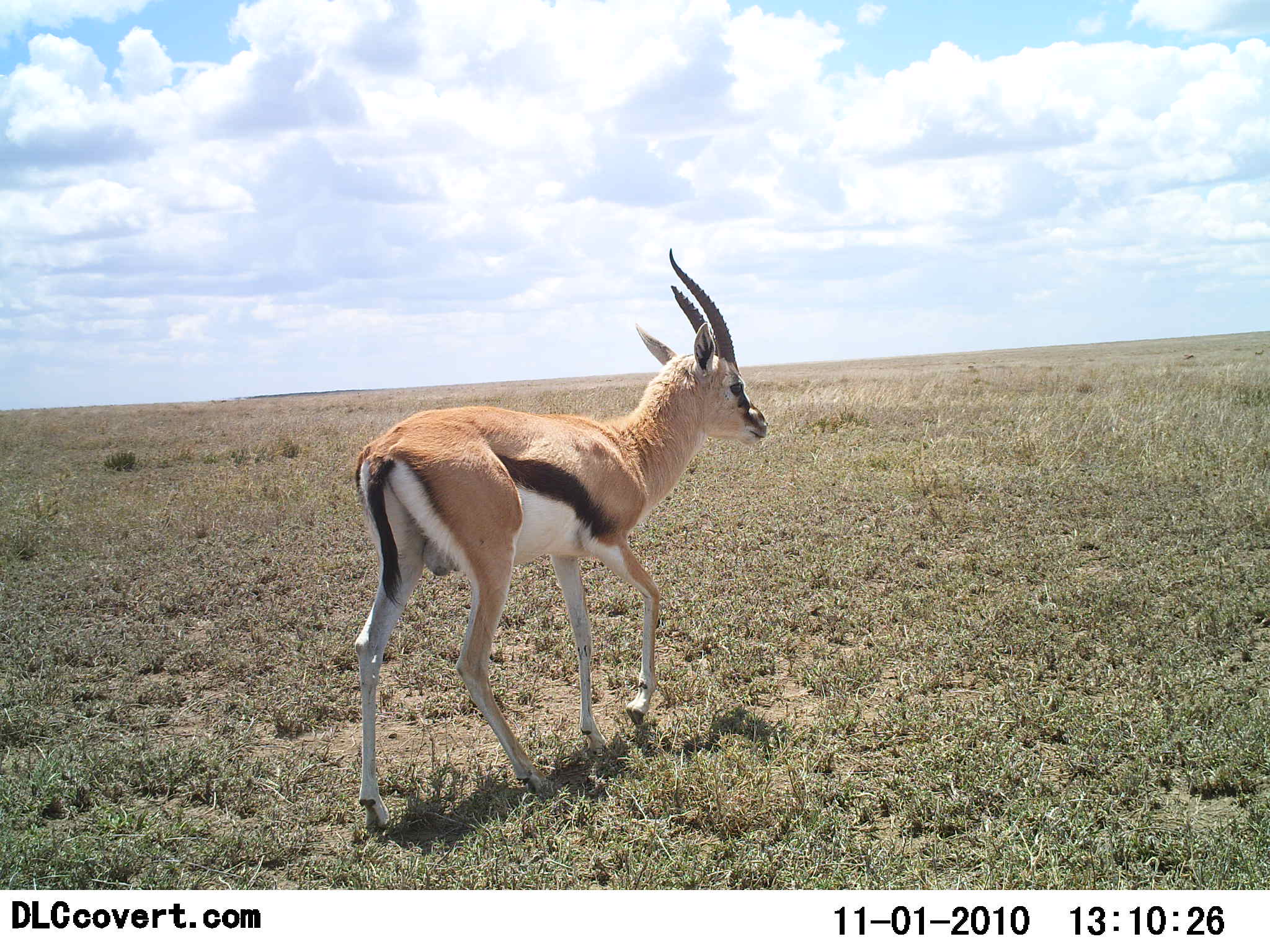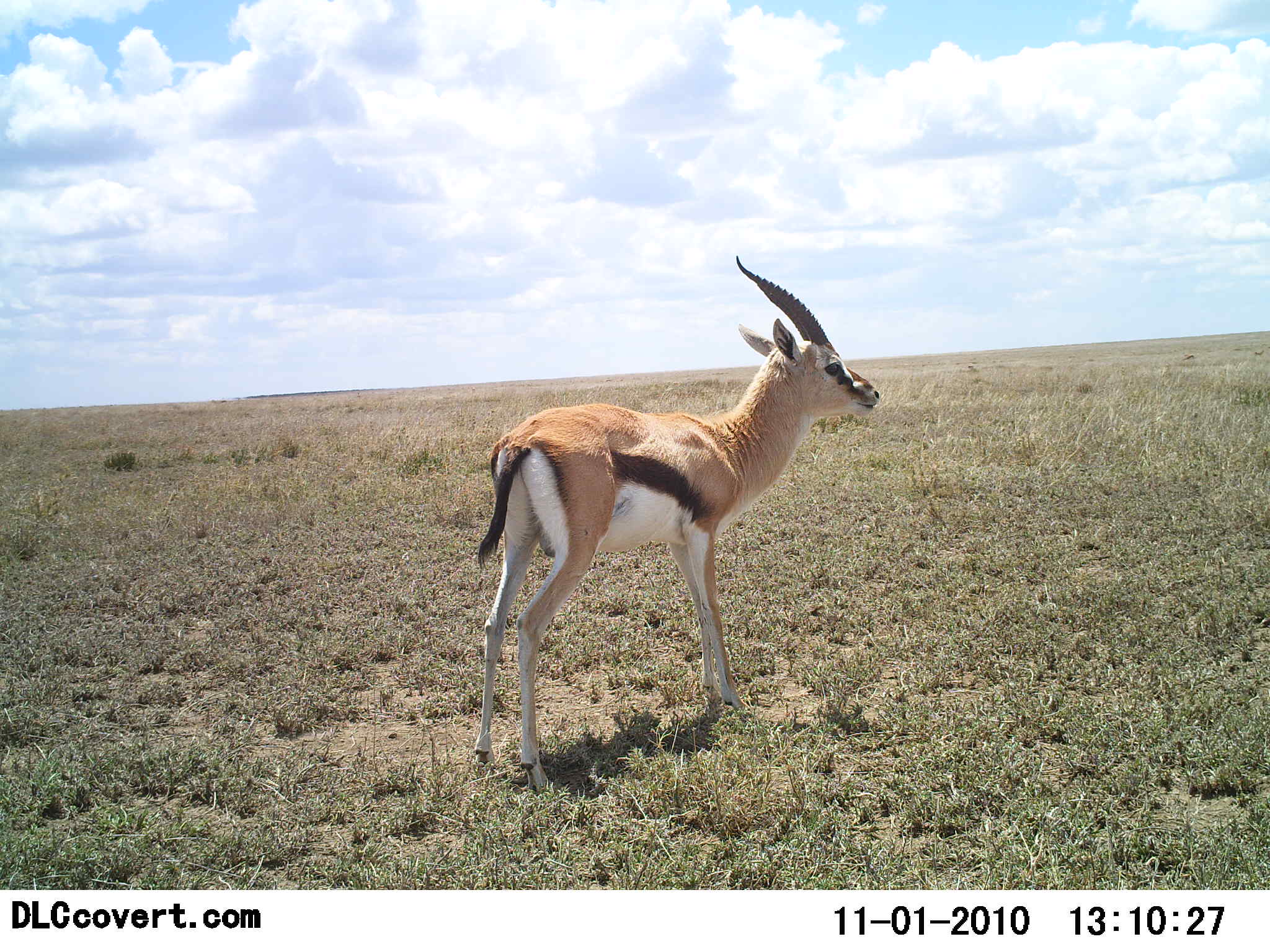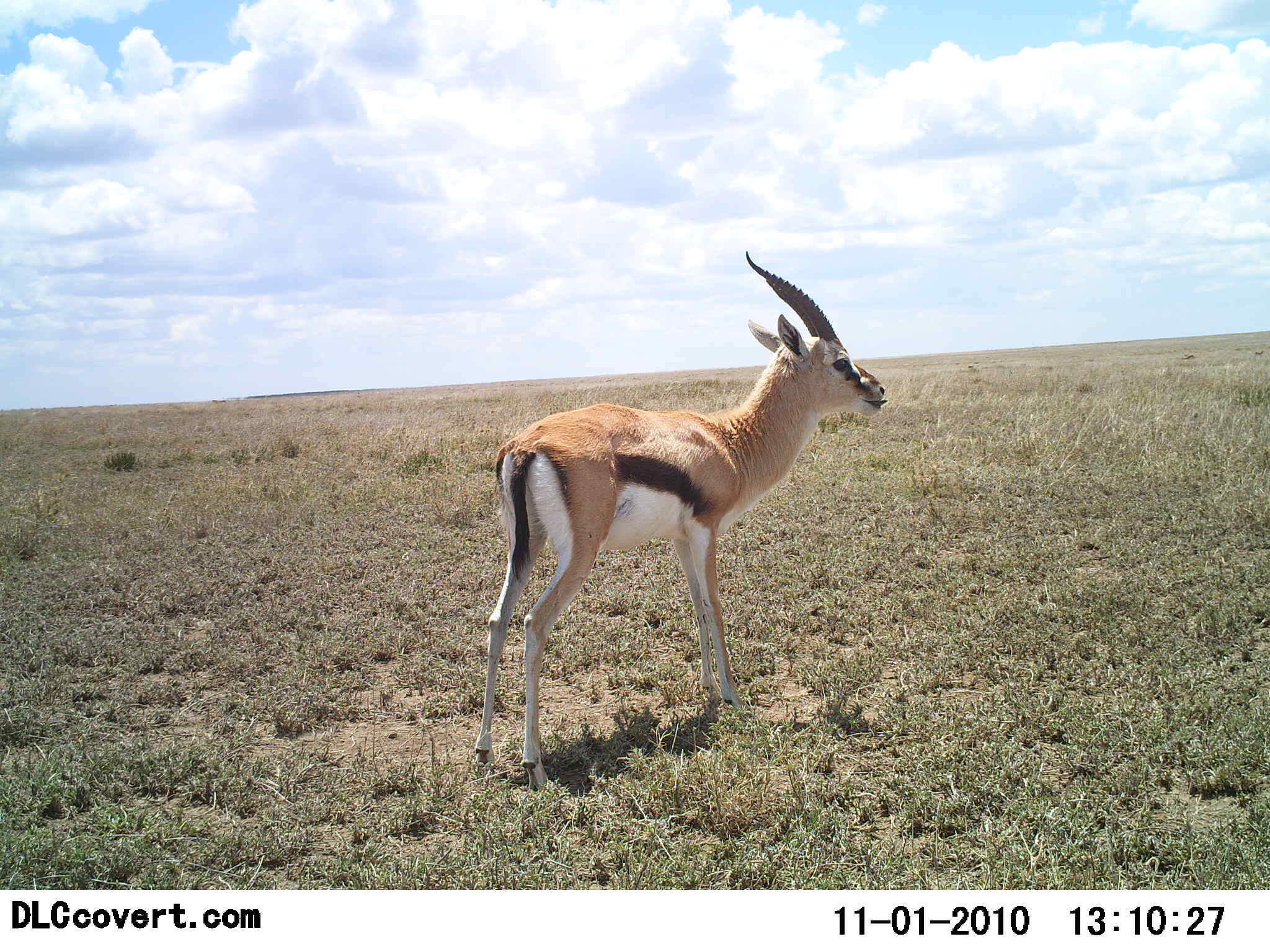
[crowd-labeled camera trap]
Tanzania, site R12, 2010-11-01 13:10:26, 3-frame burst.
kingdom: Animalia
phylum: Chordata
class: Mammalia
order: Artiodactyla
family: Bovidae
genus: Eudorcas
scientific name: Eudorcas thomsonii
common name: thomson's gazelle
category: gazellethomsons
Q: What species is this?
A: Gazellethomsons (thomson's gazelle) (Eudorcas thomsonii).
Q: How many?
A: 1.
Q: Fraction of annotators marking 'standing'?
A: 61%.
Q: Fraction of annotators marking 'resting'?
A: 0%.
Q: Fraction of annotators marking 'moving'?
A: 44%.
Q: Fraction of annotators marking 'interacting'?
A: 6%.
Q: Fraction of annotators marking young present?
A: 0%.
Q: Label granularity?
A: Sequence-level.